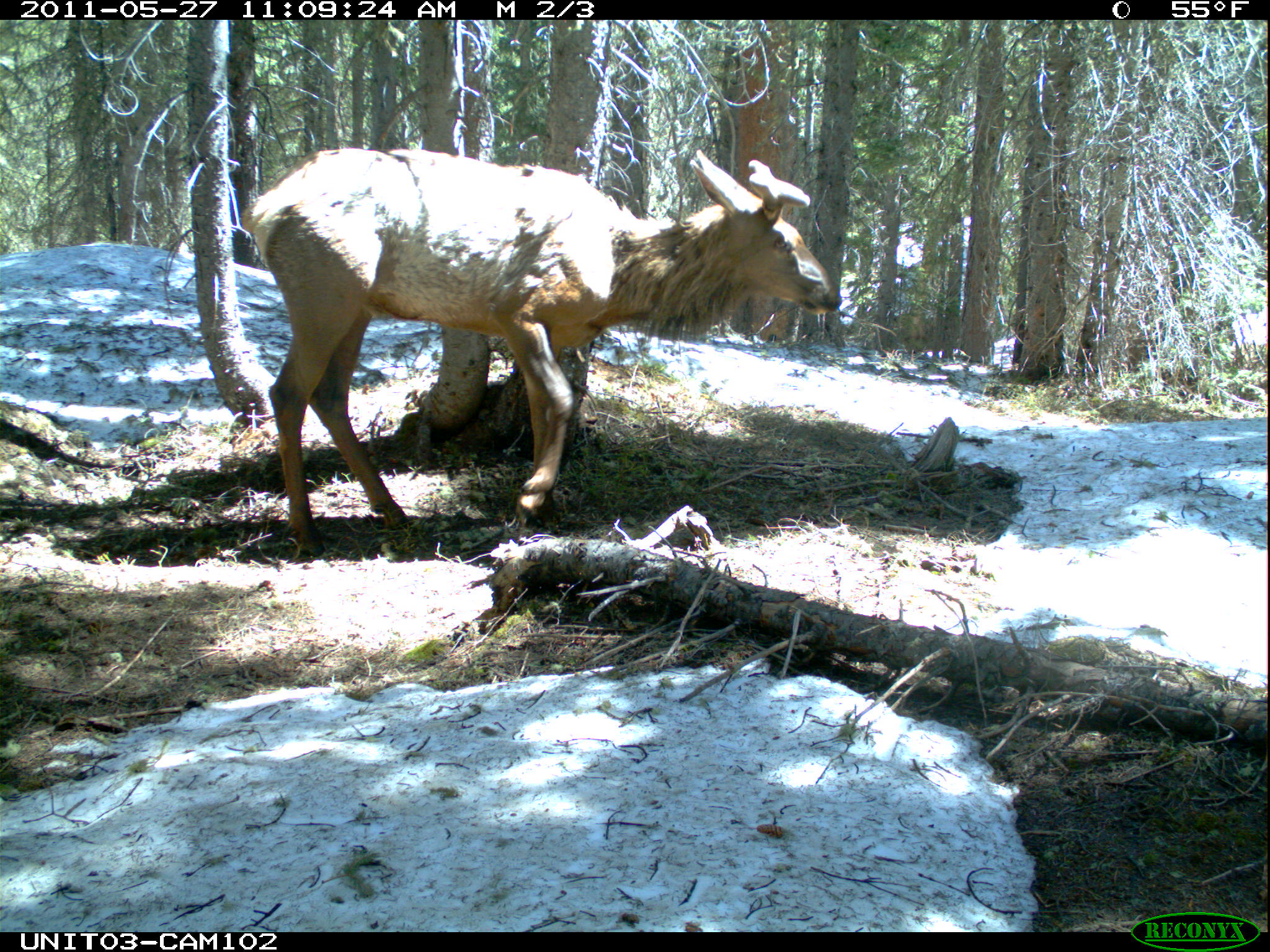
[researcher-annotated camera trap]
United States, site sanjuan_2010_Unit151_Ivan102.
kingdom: Animalia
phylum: Chordata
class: Mammalia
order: Artiodactyla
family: Cervidae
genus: Cervus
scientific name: Cervus elaphus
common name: red deer